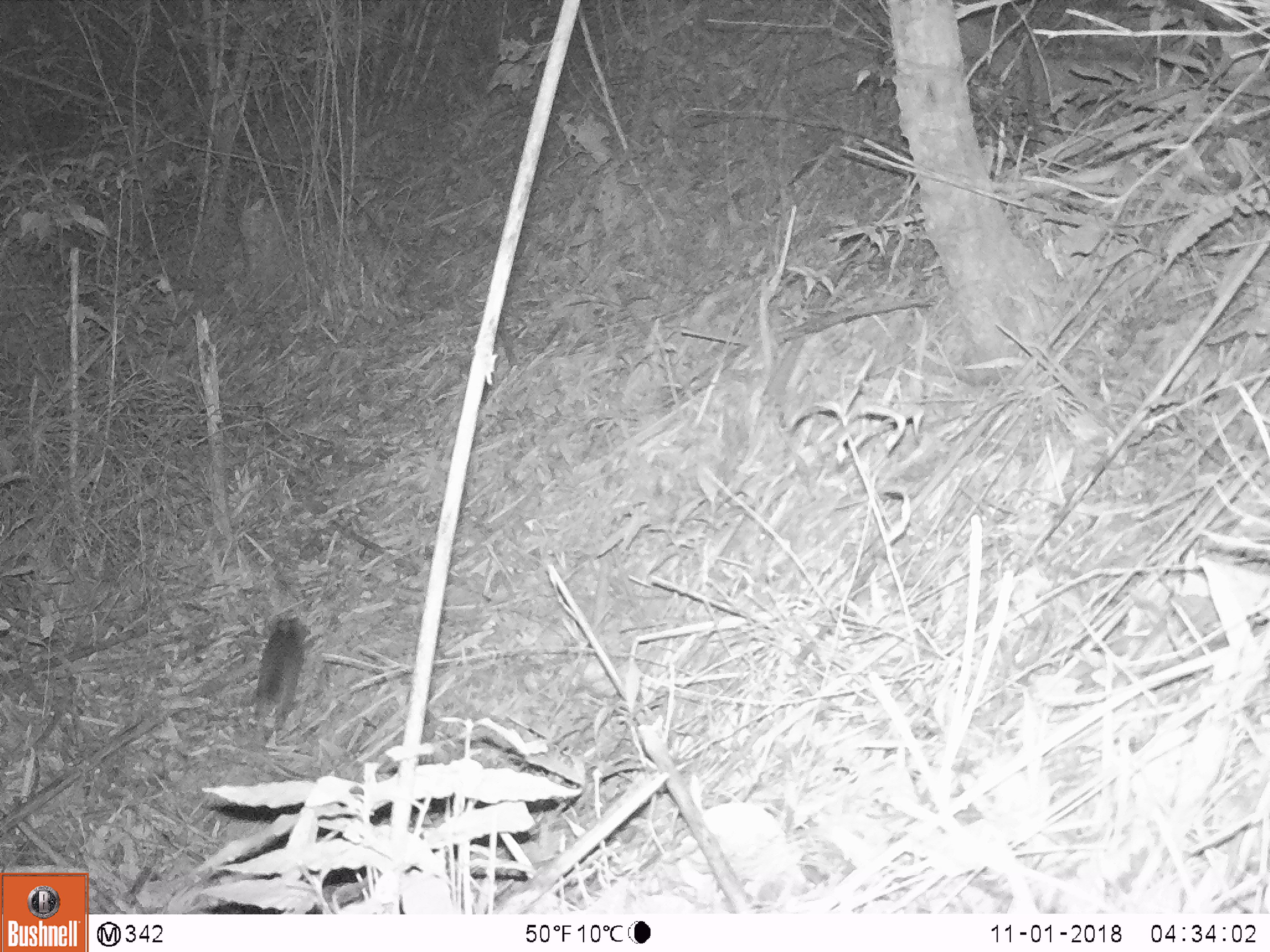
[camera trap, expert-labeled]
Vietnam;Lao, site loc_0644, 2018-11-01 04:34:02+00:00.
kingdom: Animalia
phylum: Chordata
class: Mammalia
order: Carnivora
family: Mustelidae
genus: Melogale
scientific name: Melogale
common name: ferret badger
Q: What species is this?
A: Ferret badger (Melogale).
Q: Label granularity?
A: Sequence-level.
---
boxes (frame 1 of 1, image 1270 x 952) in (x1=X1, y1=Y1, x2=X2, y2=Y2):
ferret badger: (x1=253, y1=616, x2=309, y2=742)